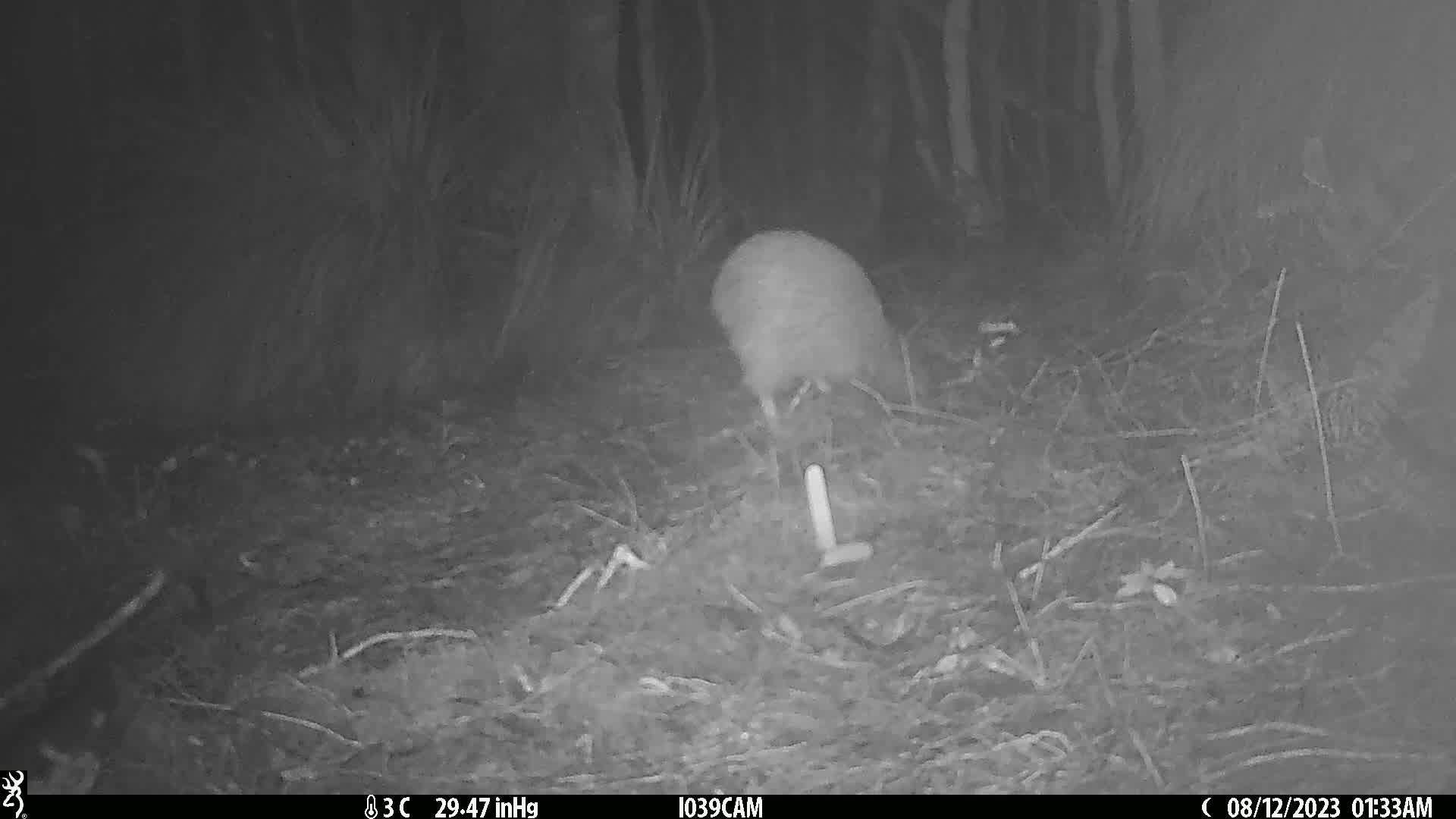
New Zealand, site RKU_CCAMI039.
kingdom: Animalia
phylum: Chordata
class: Aves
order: Apterygiformes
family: Apterygidae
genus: Apteryx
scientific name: Apteryx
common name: kiwi